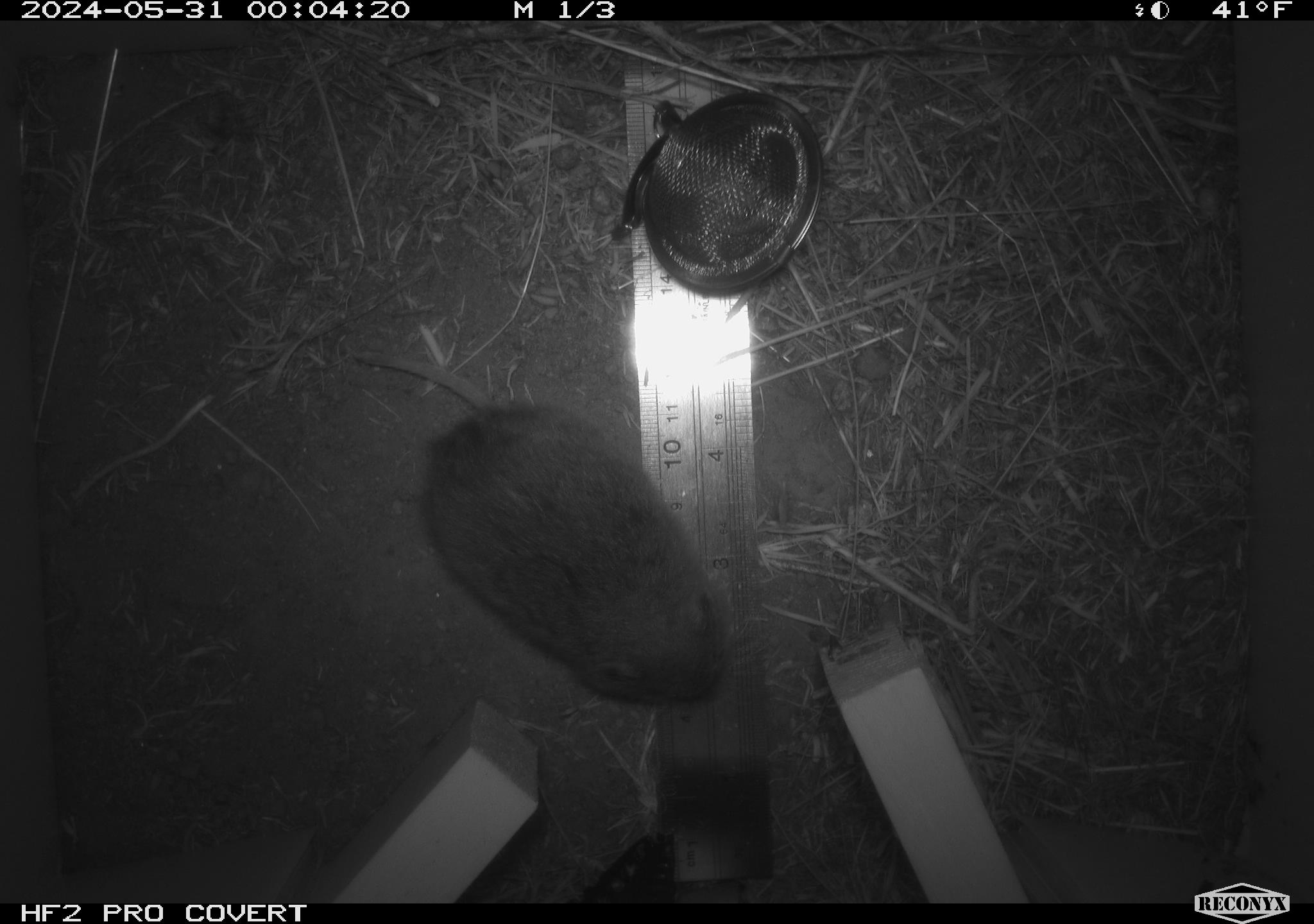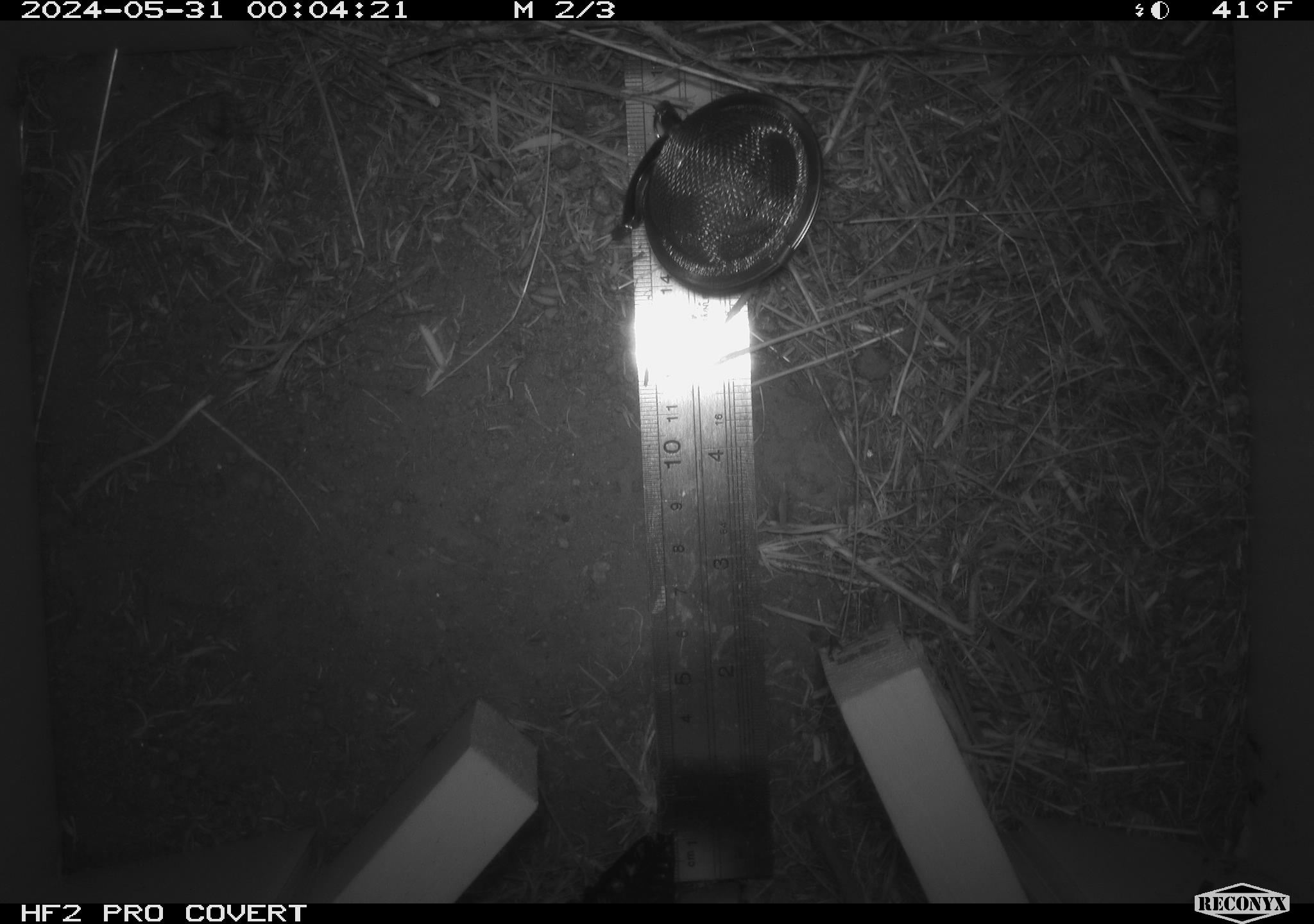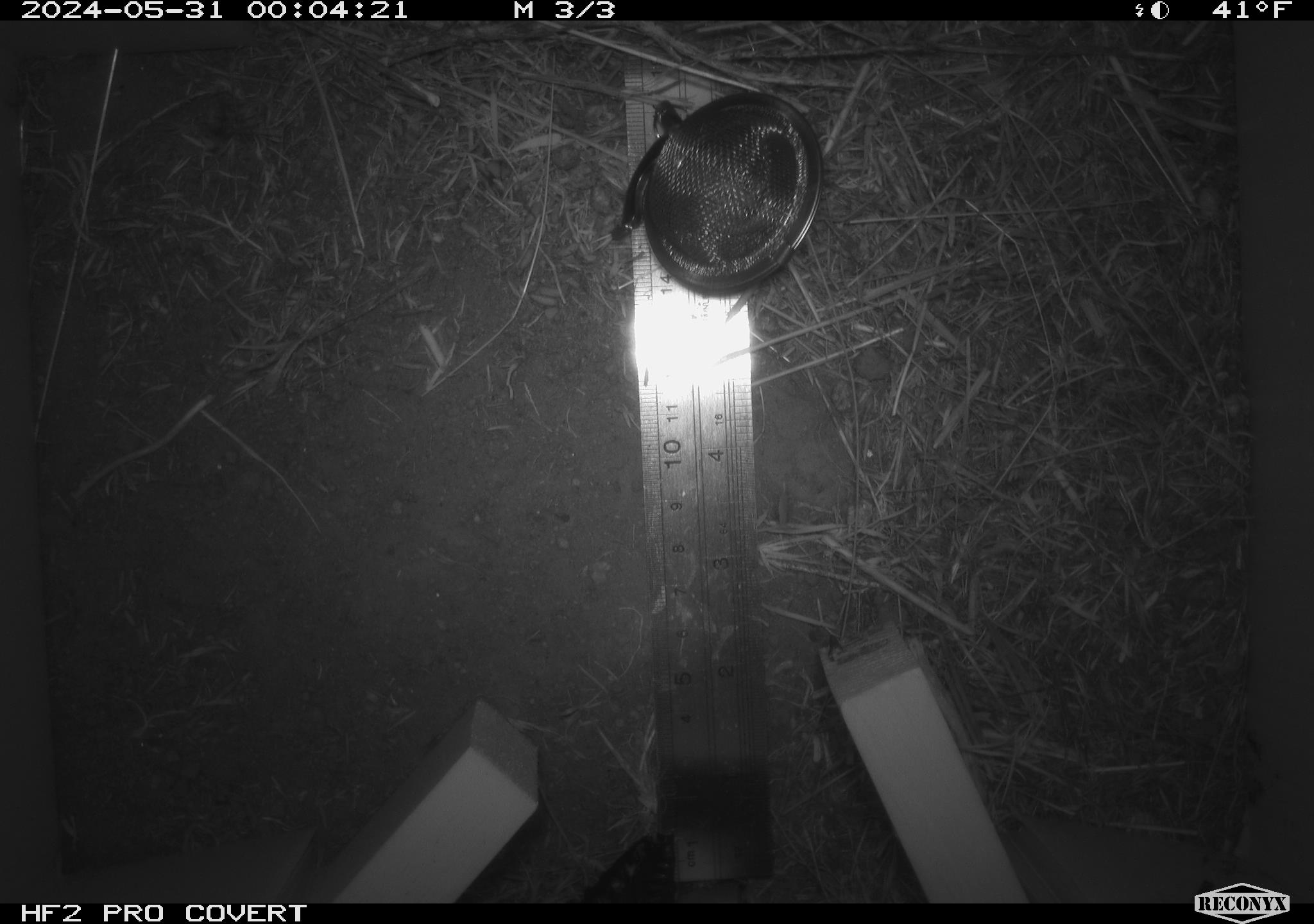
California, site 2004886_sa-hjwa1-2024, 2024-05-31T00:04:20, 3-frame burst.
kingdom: Animalia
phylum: Chordata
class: Mammalia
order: Rodentia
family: Cricetidae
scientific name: Cricetidae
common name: hamsters, voles, lemmings, and allies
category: cricetidae family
Cricetidae family (hamsters, voles, lemmings, and allies) (Cricetidae).